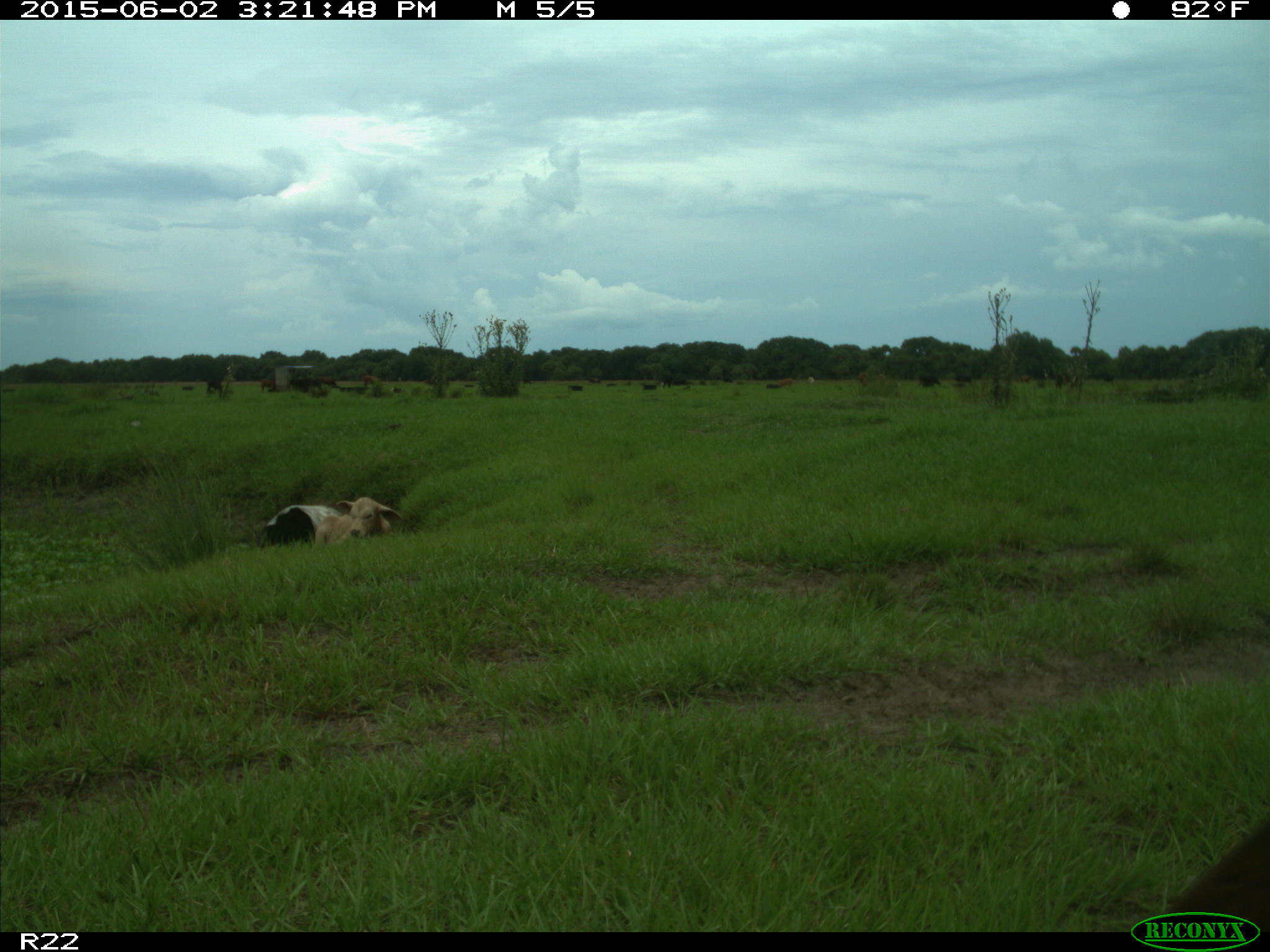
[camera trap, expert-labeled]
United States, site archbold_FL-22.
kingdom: Animalia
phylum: Chordata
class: Mammalia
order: Artiodactyla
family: Bovidae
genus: Bos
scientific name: Bos taurus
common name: domestic cow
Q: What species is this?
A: Bos taurus (domestic cow).